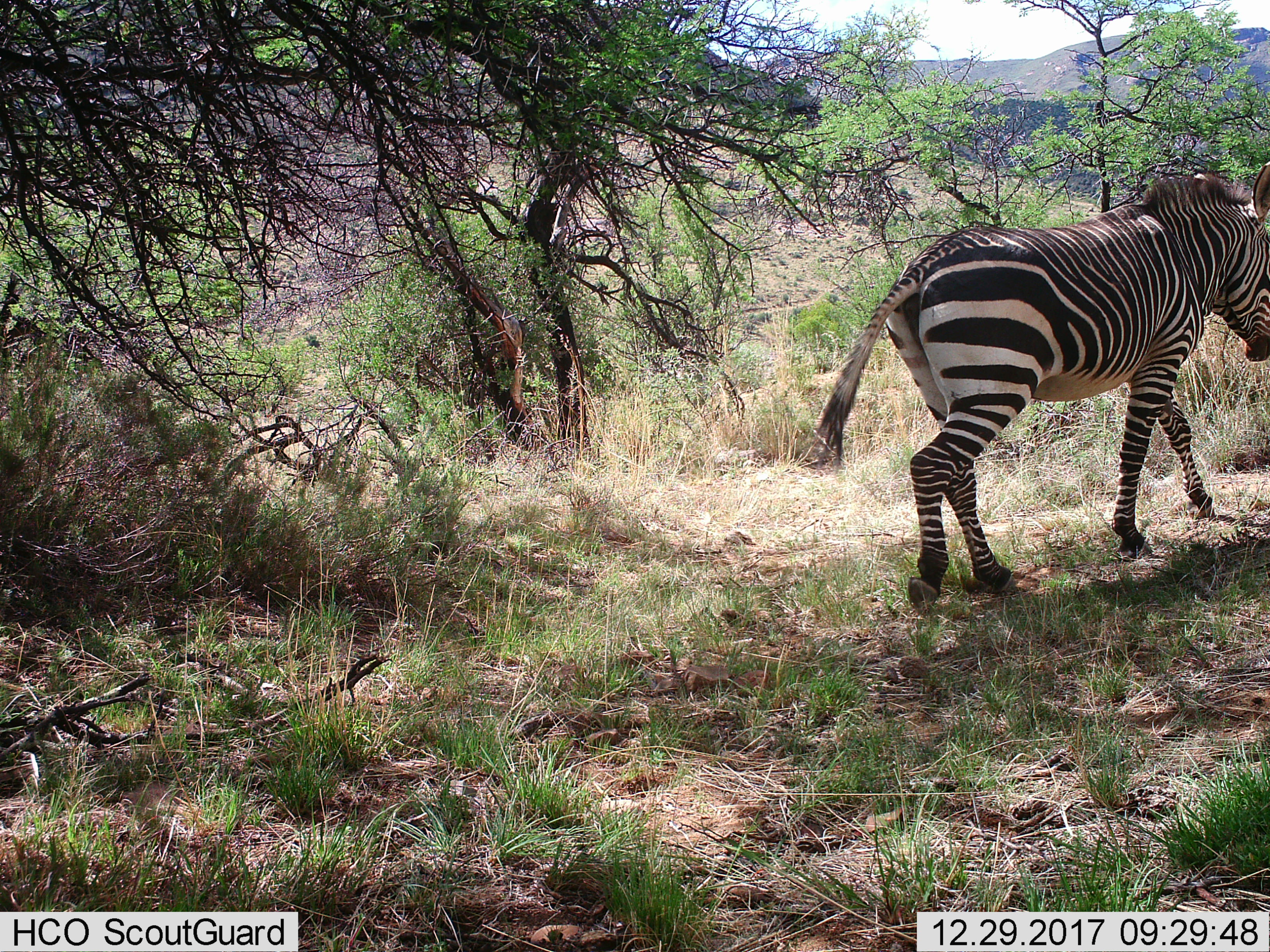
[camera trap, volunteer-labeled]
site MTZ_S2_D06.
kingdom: Animalia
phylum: Chordata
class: Mammalia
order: Perissodactyla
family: Equidae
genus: Equus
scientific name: Equus zebra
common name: mountain zebra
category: zebramountain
Zebramountain (mountain zebra) (Equus zebra), count 1. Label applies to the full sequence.